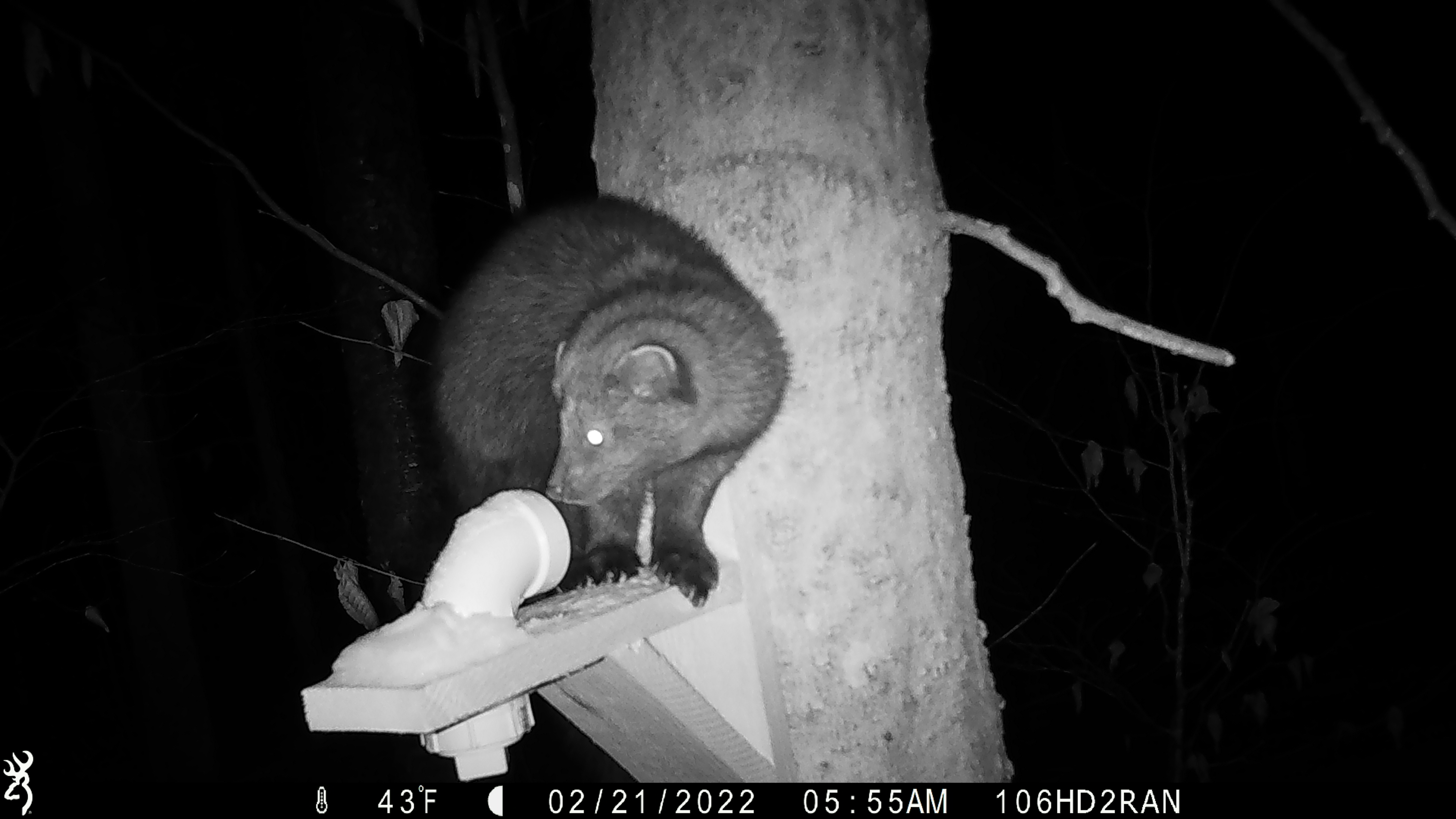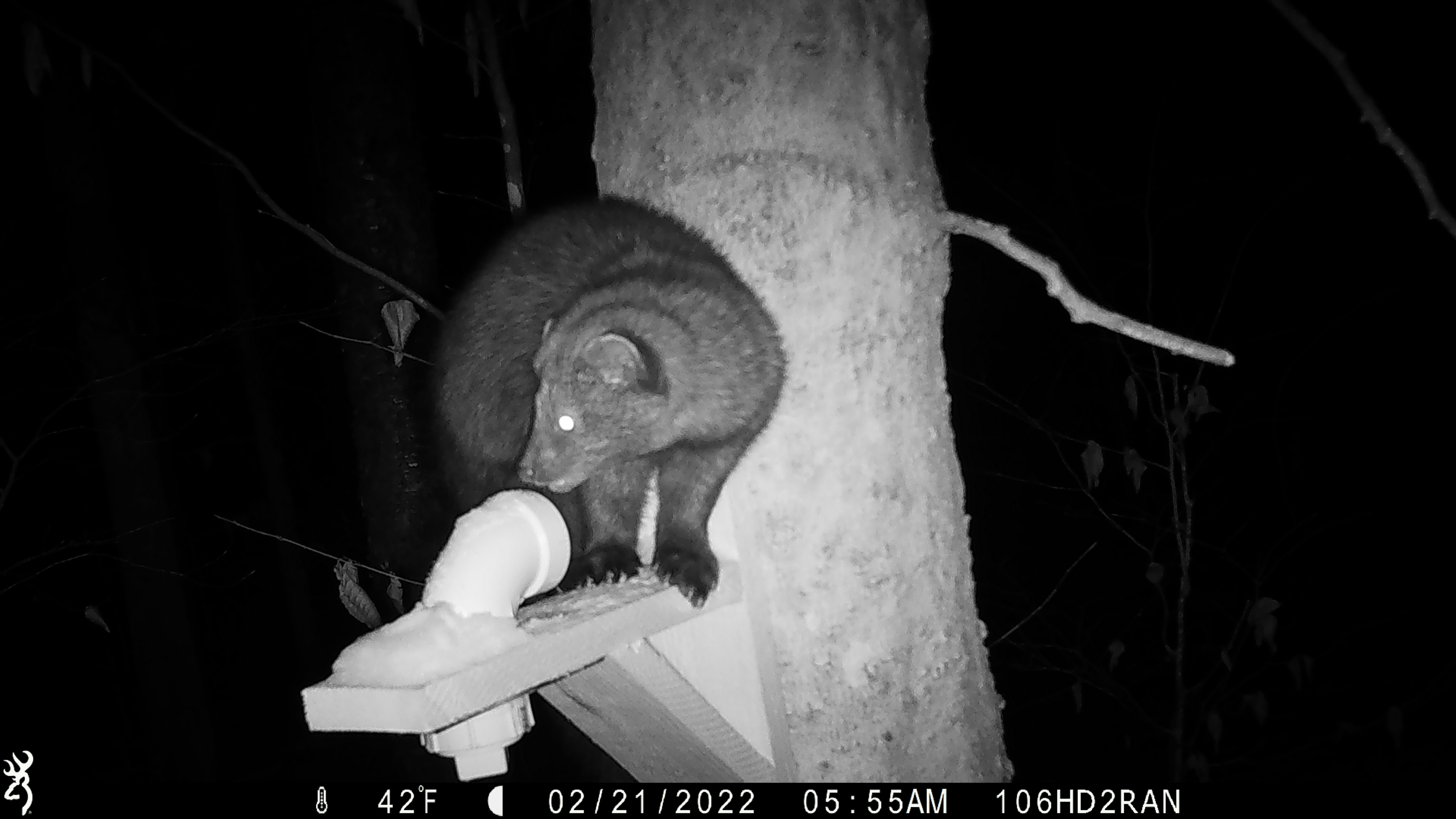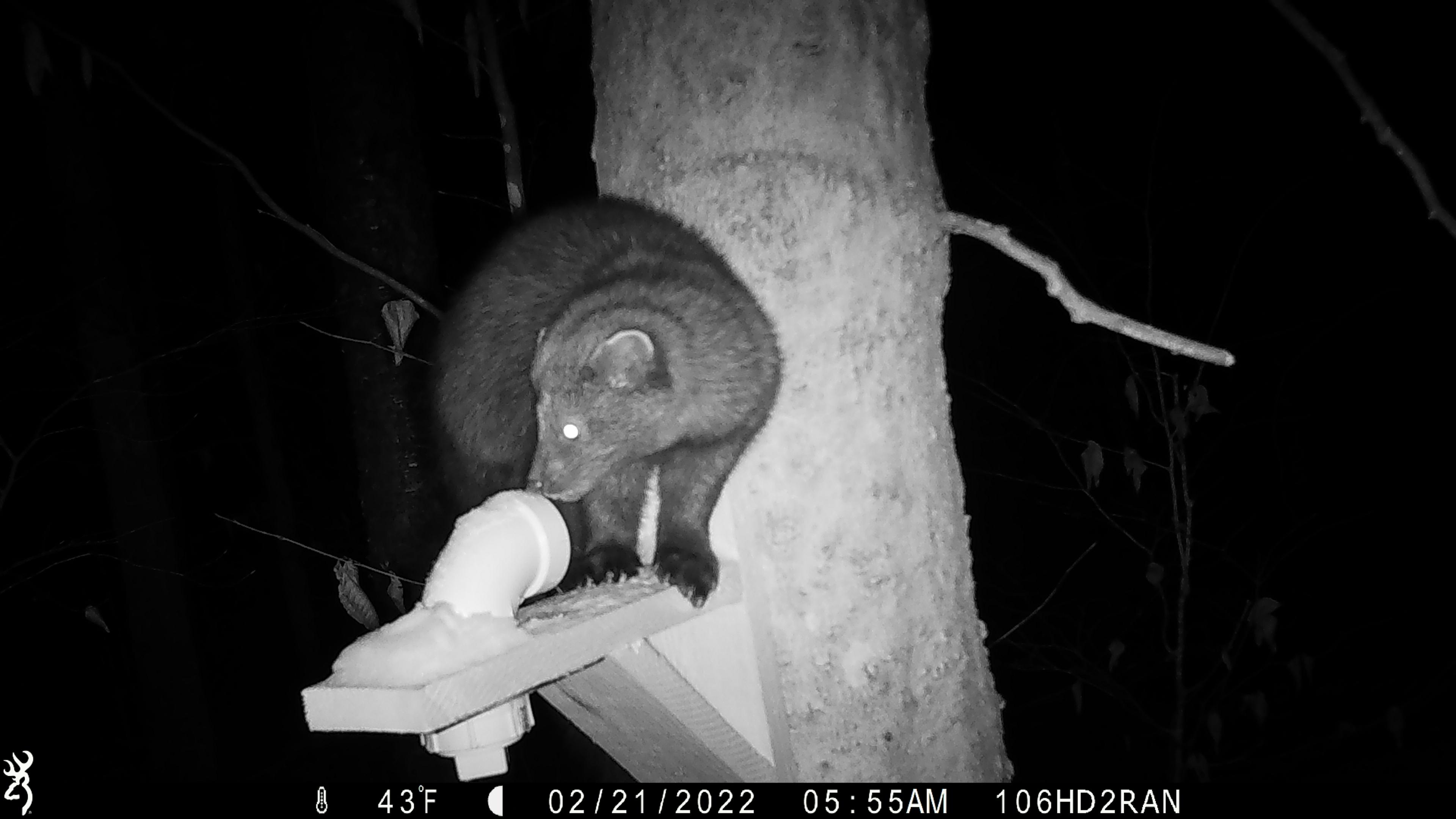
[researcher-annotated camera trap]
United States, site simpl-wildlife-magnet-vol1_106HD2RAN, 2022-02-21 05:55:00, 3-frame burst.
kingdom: Animalia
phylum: Chordata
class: Mammalia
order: Carnivora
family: Mustelidae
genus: Pekania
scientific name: Pekania pennanti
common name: fisher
Fisher (Pekania pennanti).